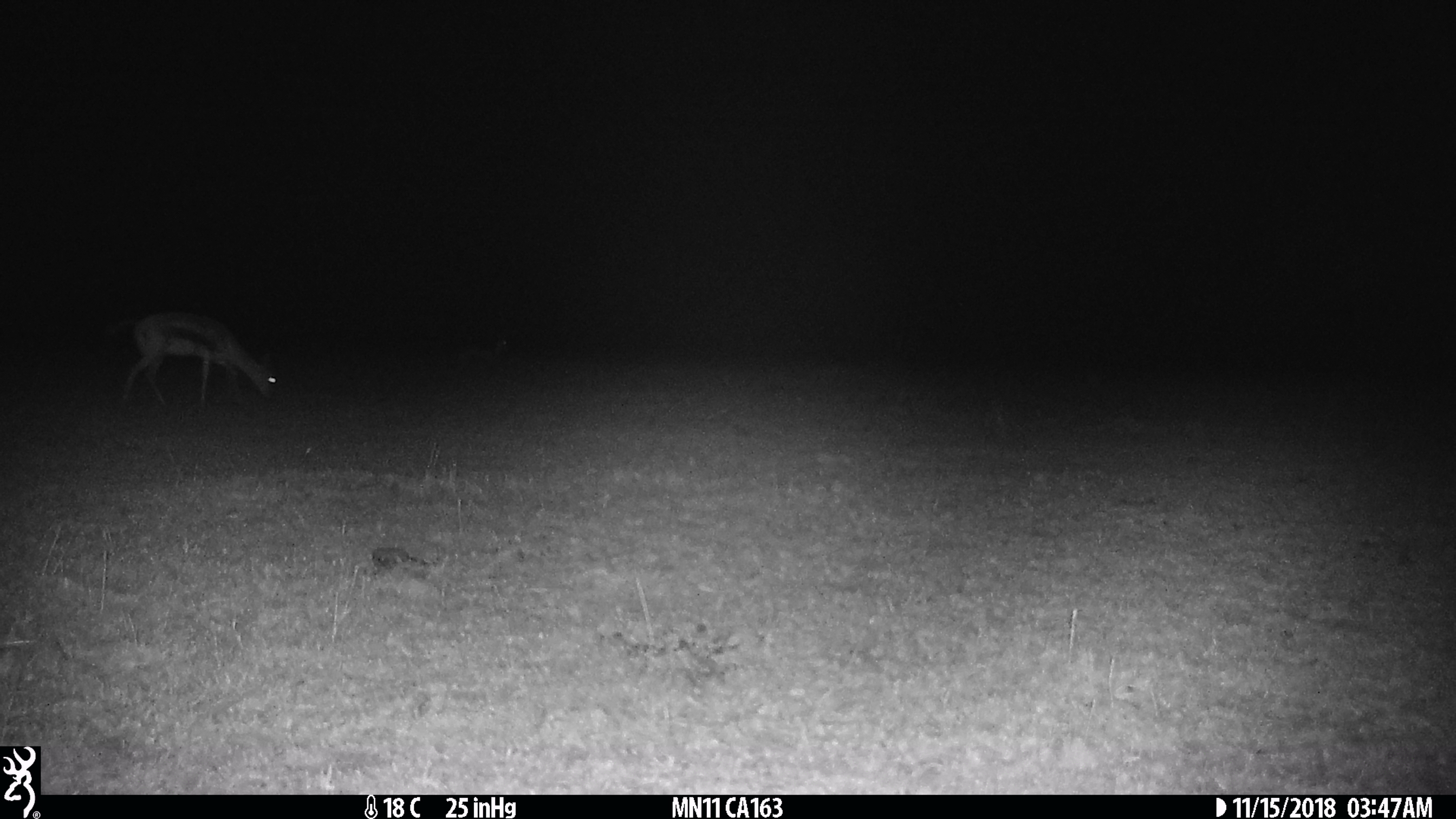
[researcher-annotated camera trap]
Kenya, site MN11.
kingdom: Animalia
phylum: Chordata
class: Mammalia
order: Artiodactyla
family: Bovidae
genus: Eudorcas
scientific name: Eudorcas thomsonii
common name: thomon's gazelle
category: gazelle thomsons